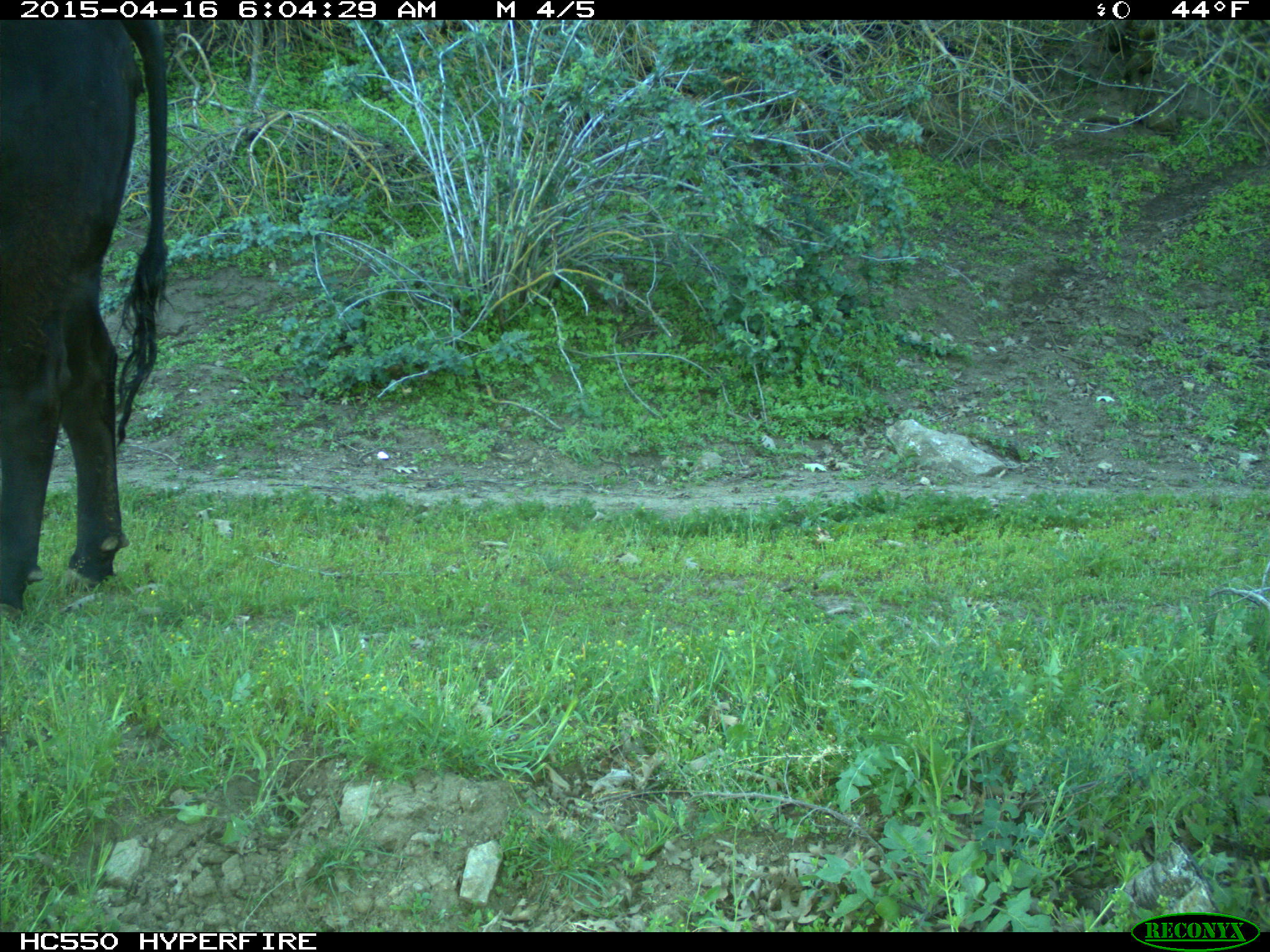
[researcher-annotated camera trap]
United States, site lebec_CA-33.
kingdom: Animalia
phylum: Chordata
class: Mammalia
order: Artiodactyla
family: Bovidae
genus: Bos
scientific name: Bos taurus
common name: domestic cow